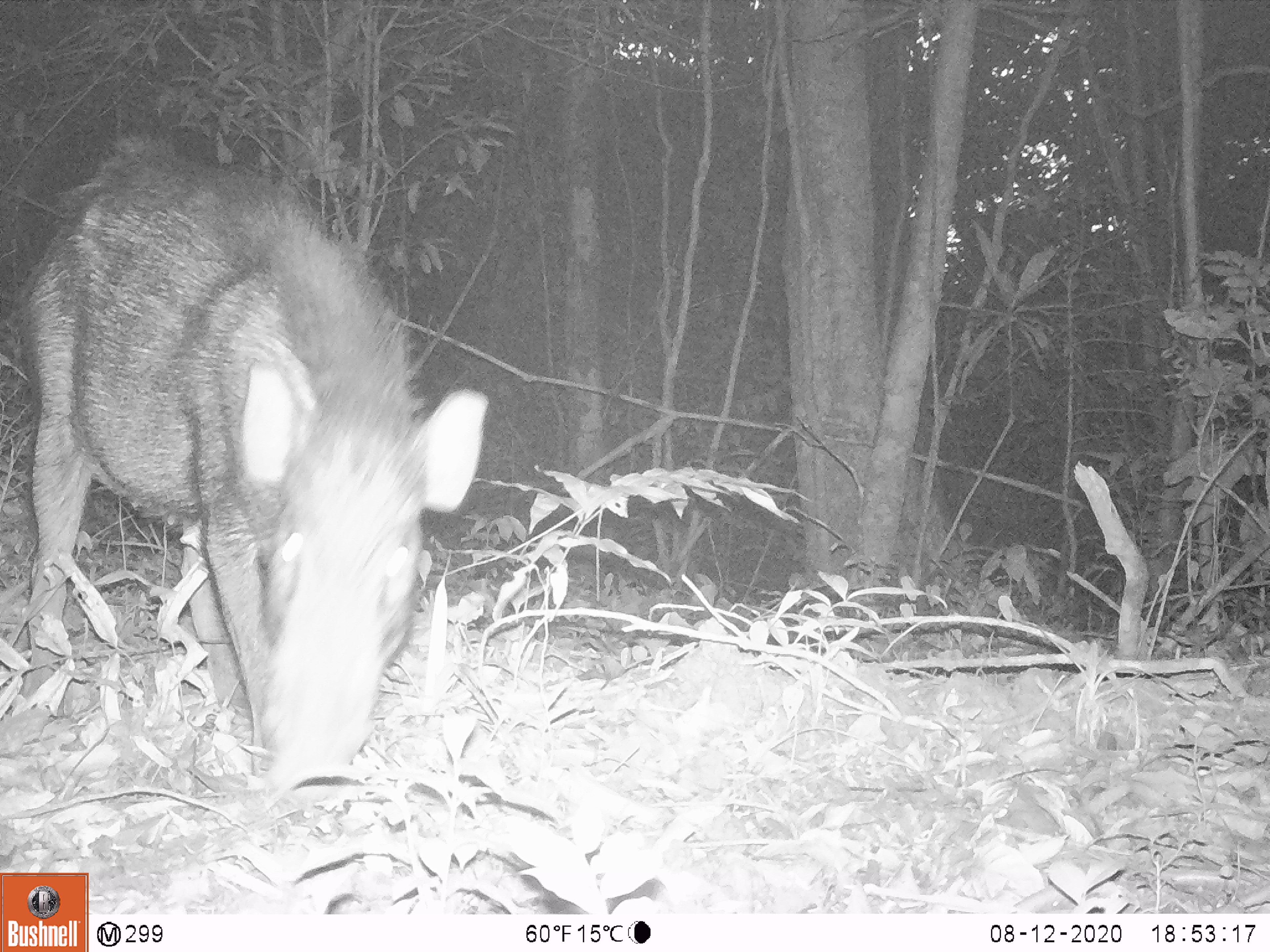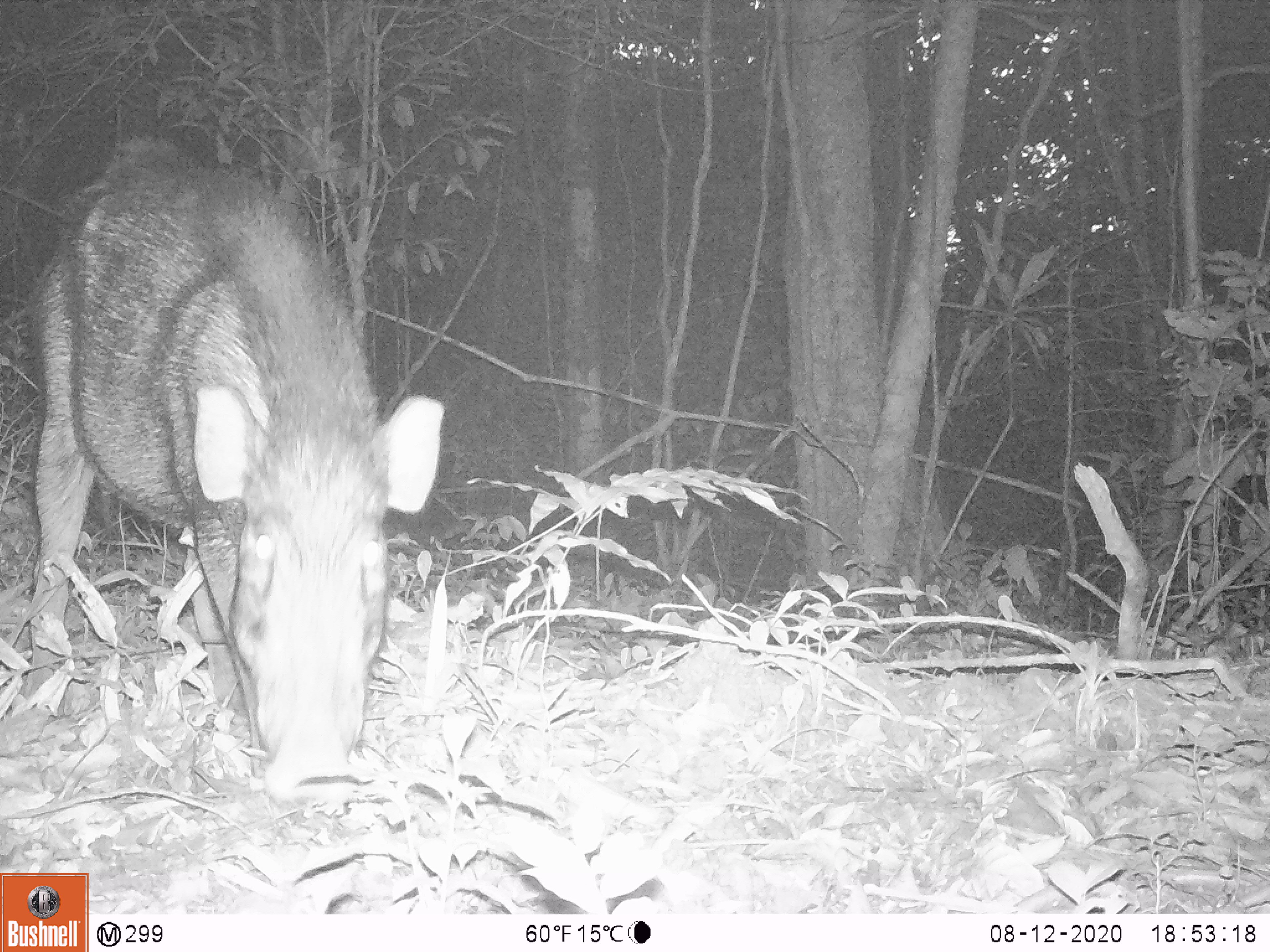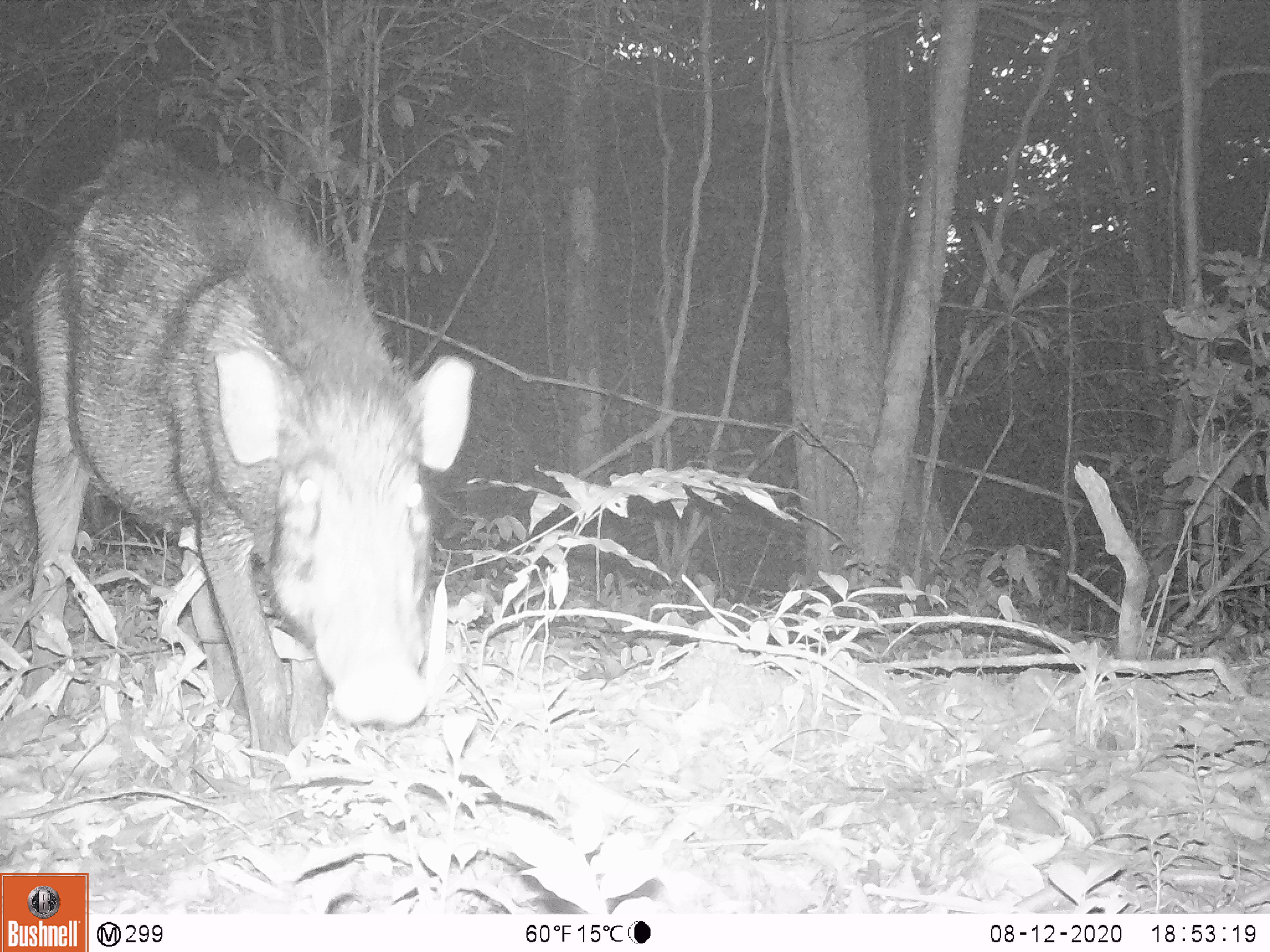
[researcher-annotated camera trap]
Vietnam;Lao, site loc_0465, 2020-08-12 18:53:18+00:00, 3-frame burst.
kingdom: Animalia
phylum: Chordata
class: Mammalia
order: Artiodactyla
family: Suidae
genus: Sus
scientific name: Sus scrofa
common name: eurasian wild pig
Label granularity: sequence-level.